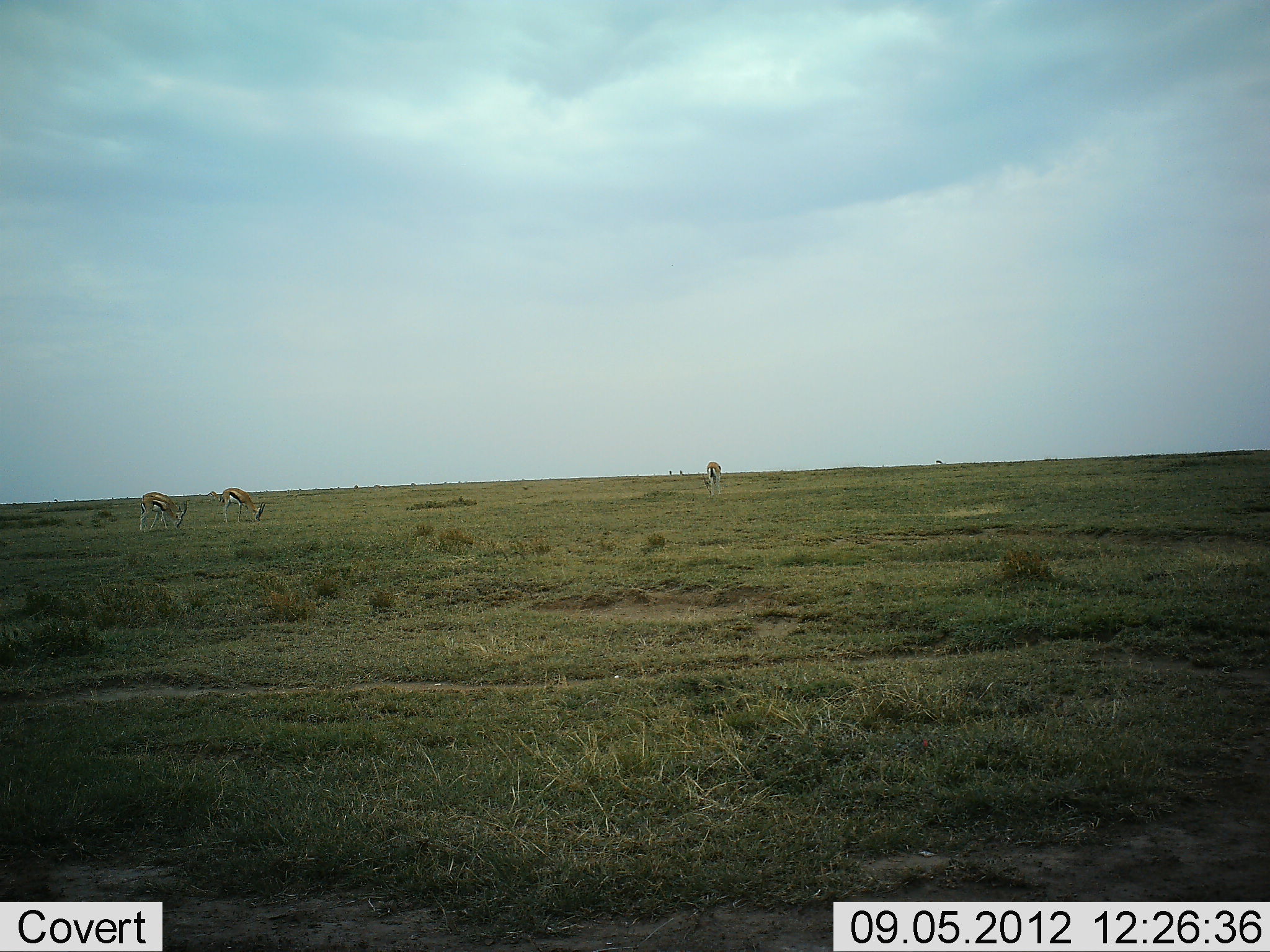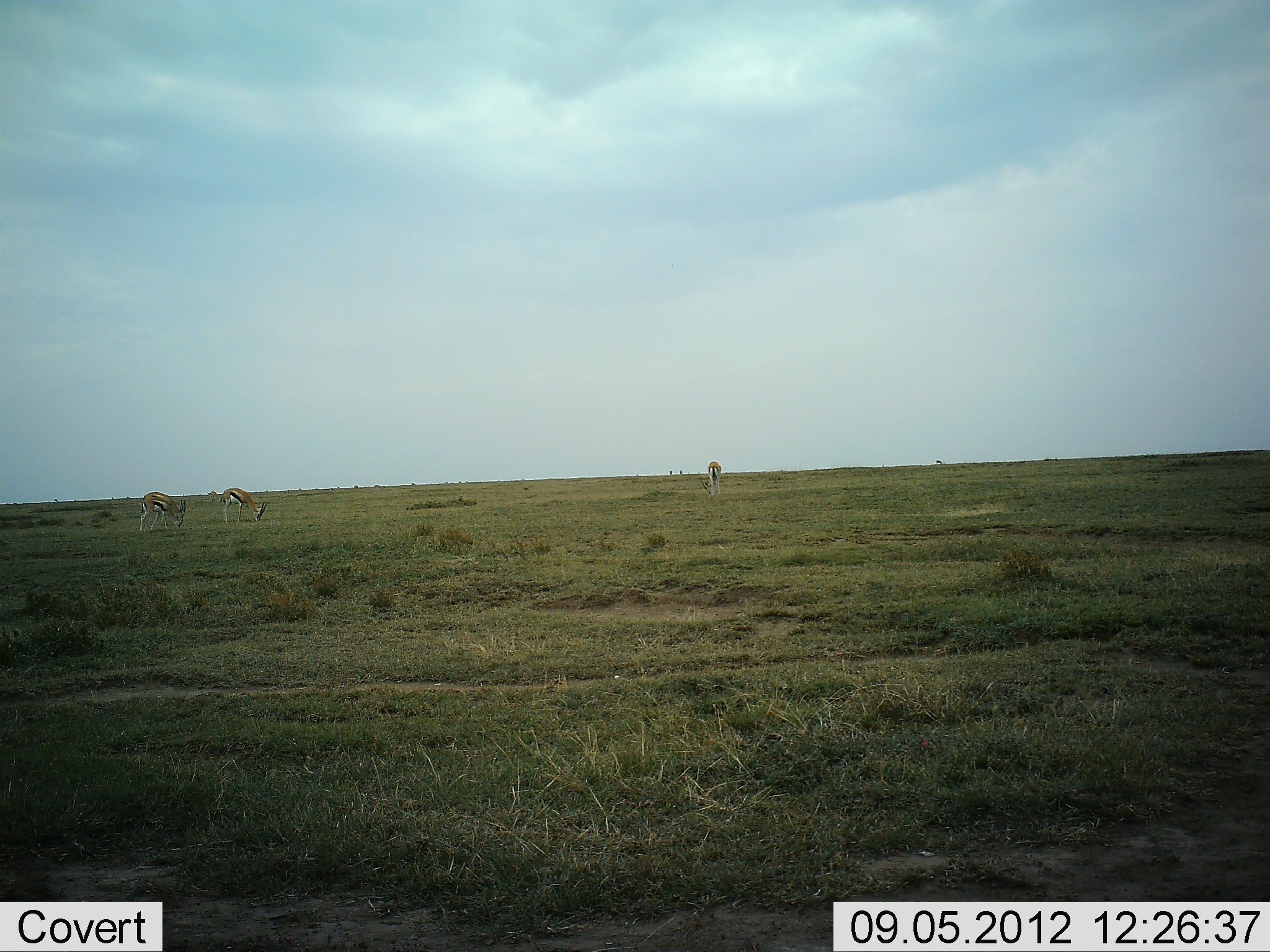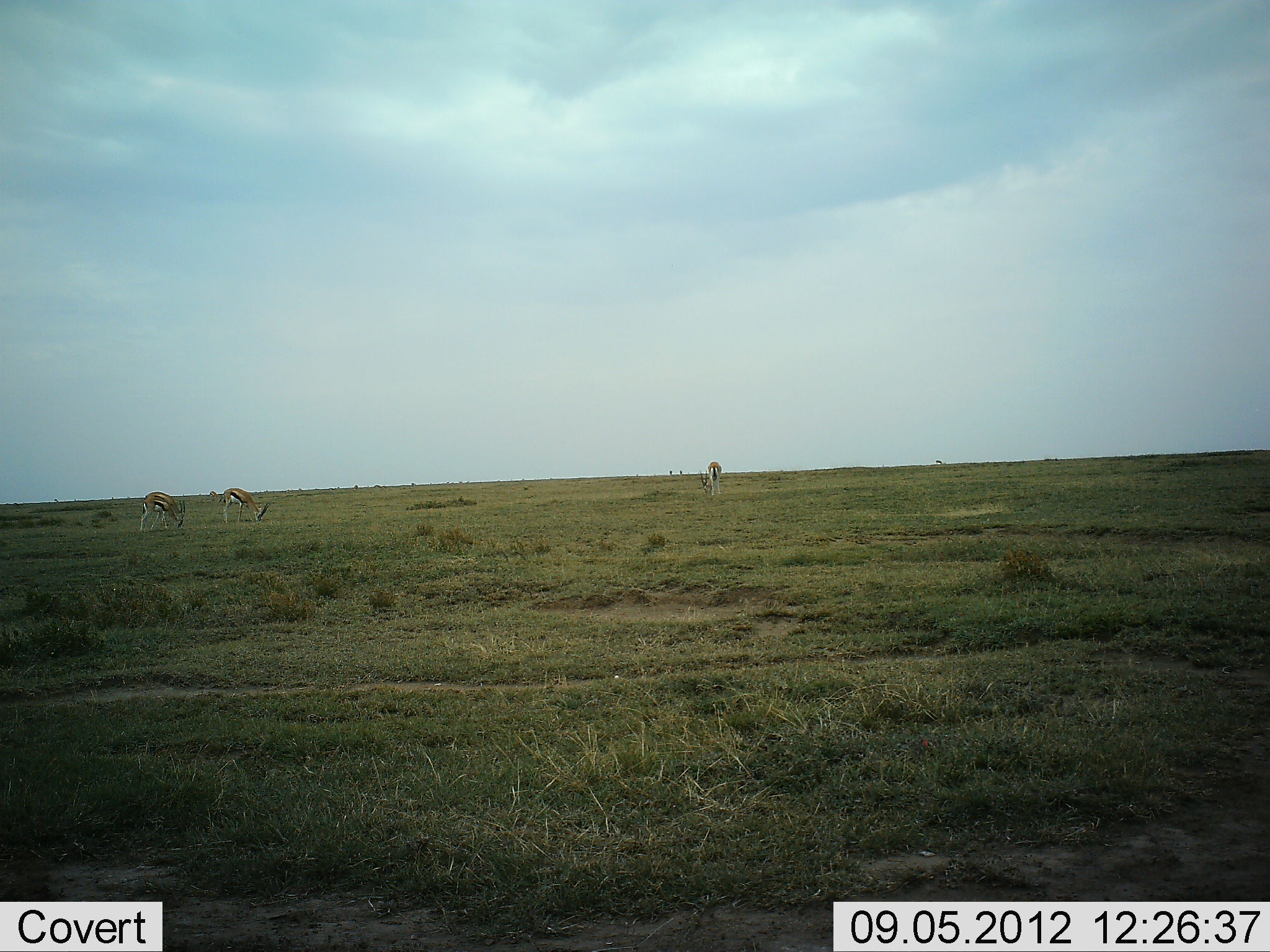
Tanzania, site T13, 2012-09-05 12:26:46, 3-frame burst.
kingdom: Animalia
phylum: Chordata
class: Mammalia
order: Artiodactyla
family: Bovidae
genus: Eudorcas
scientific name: Eudorcas thomsonii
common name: thomson's gazelle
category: gazellethomsons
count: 3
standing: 20%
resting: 0%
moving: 0%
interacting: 0%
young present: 0%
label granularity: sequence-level